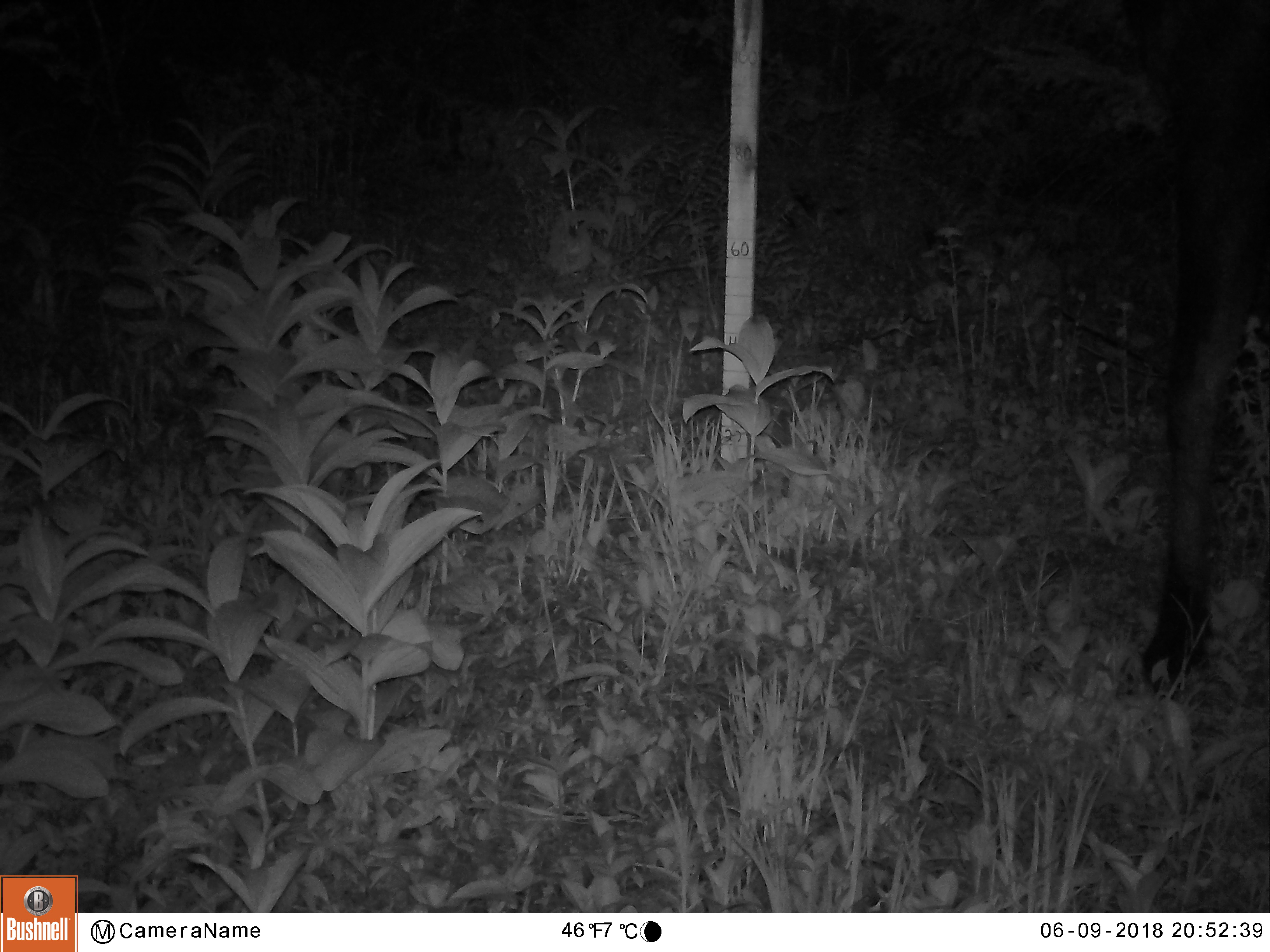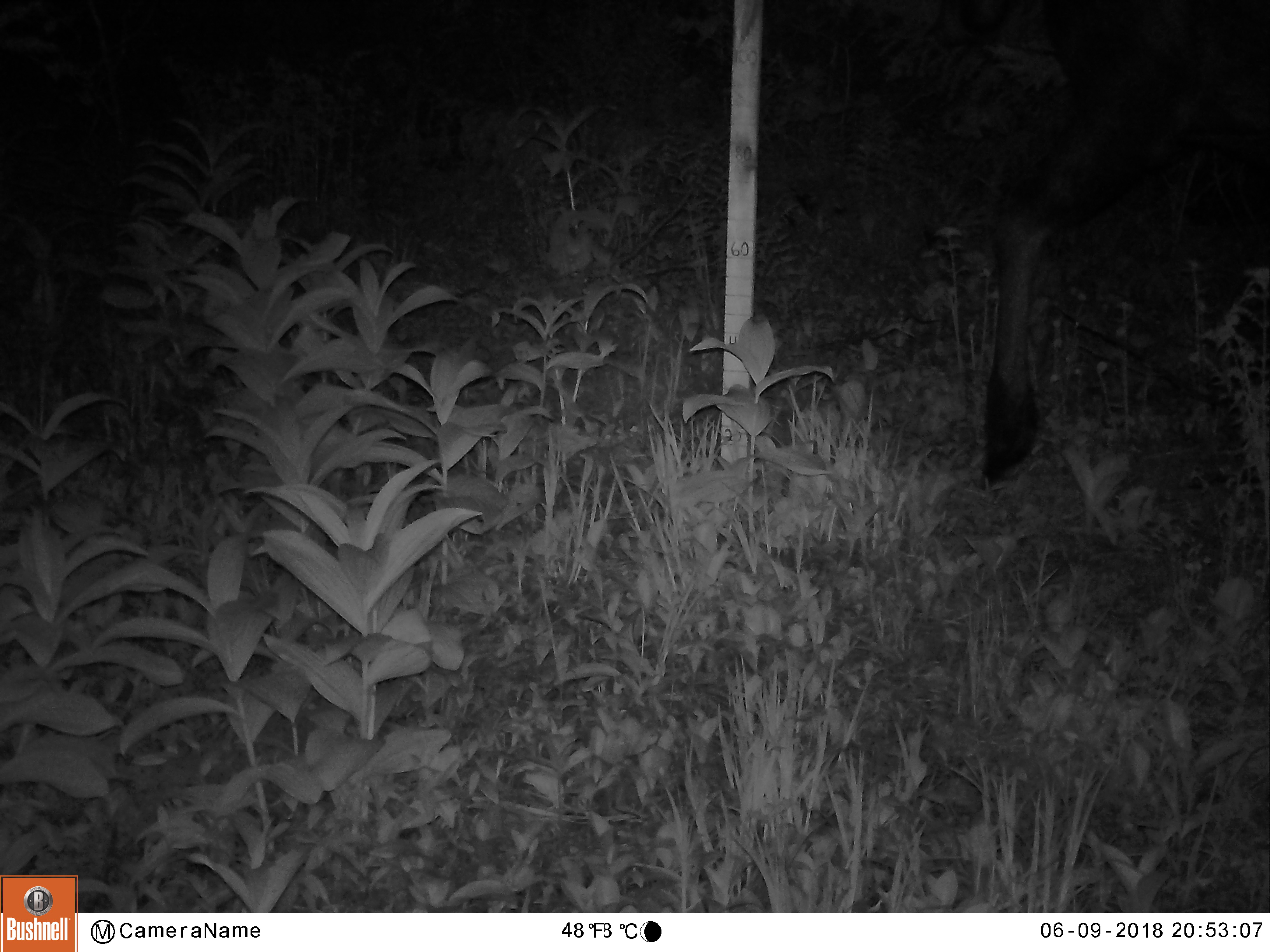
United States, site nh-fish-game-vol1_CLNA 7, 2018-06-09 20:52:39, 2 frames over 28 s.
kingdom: Animalia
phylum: Chordata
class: Mammalia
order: Artiodactyla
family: Cervidae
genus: Alces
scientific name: Alces alces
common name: moose